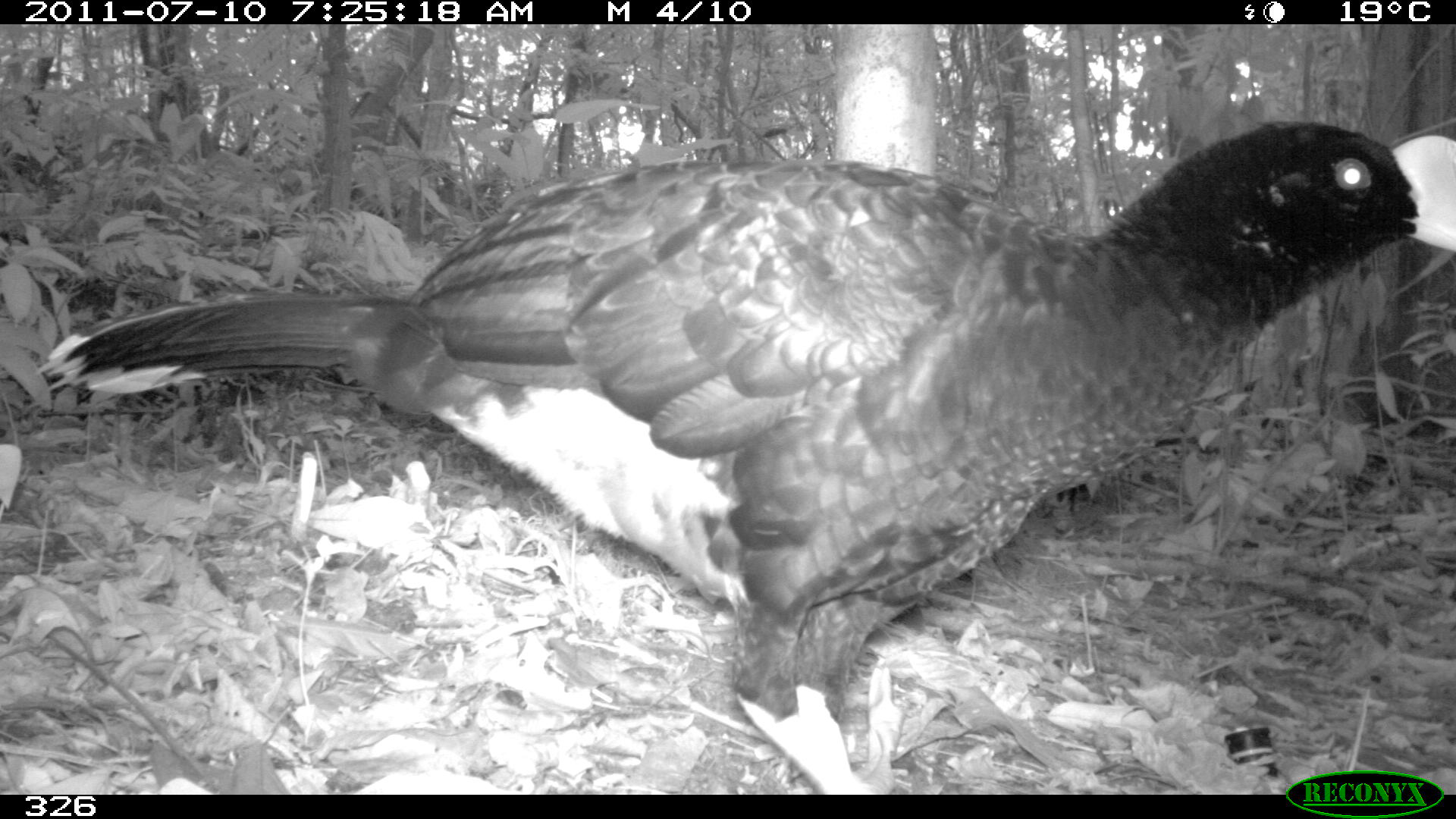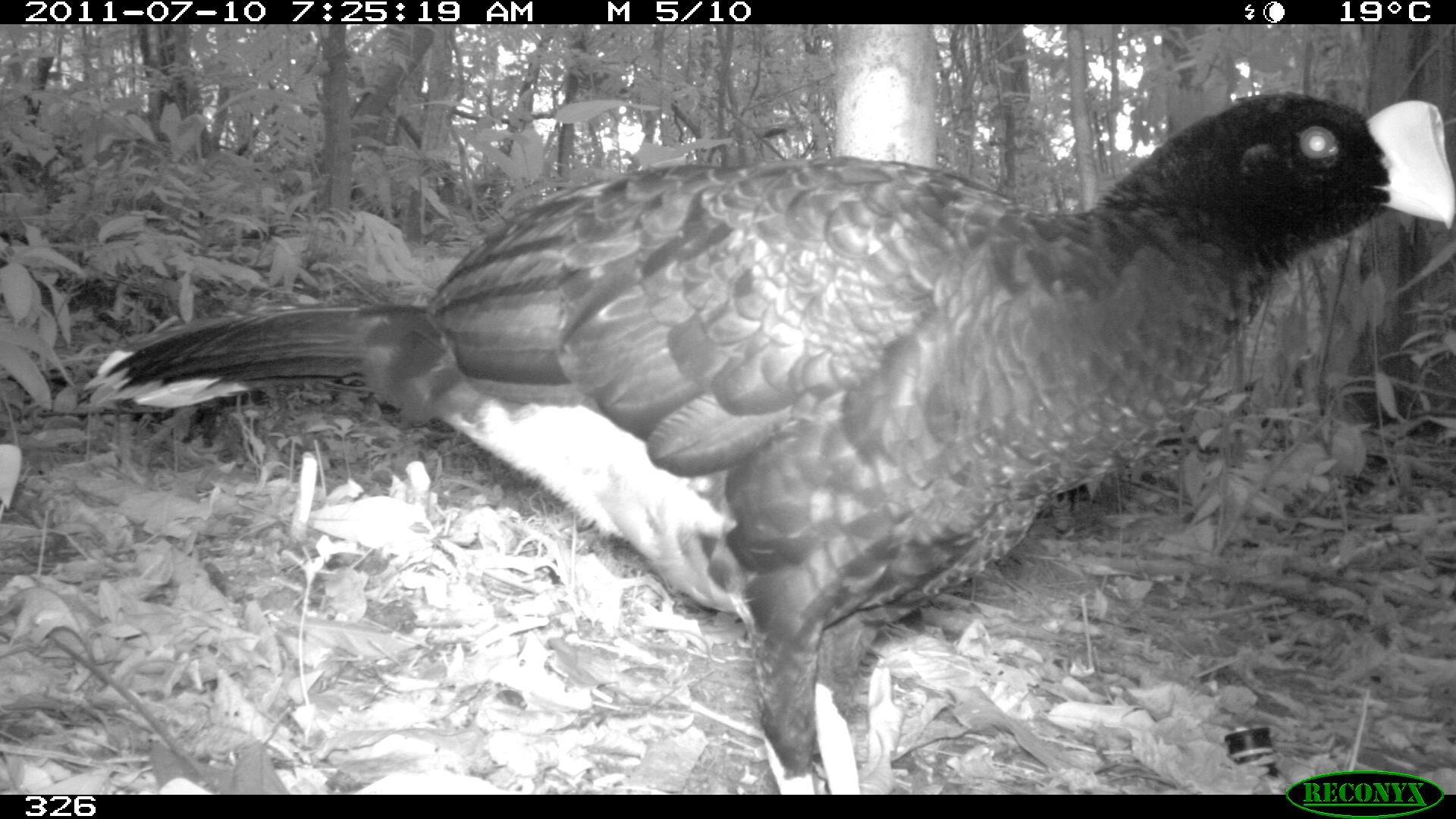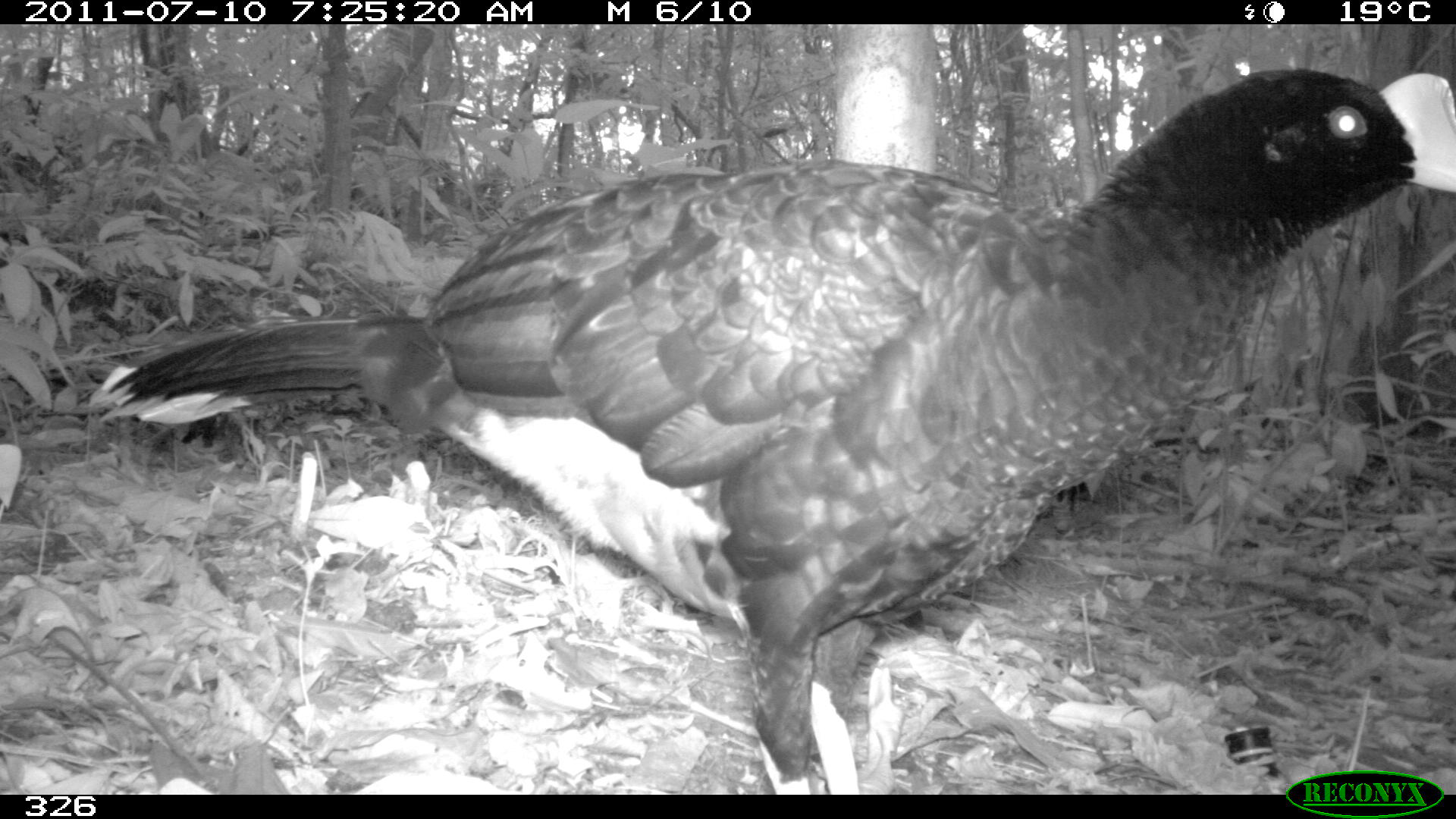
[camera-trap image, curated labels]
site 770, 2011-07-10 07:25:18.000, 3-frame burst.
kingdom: Animalia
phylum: Chordata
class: Aves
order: Galliformes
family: Cracidae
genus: Mitu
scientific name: Mitu tuberosum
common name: razor-billed curassow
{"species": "Mitu tuberosum (razor-billed curassow)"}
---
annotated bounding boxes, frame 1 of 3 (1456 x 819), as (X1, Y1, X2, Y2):
mitu tuberosum: (35, 120, 1456, 793)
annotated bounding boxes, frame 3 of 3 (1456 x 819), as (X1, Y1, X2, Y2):
mitu tuberosum: (85, 62, 1455, 794)